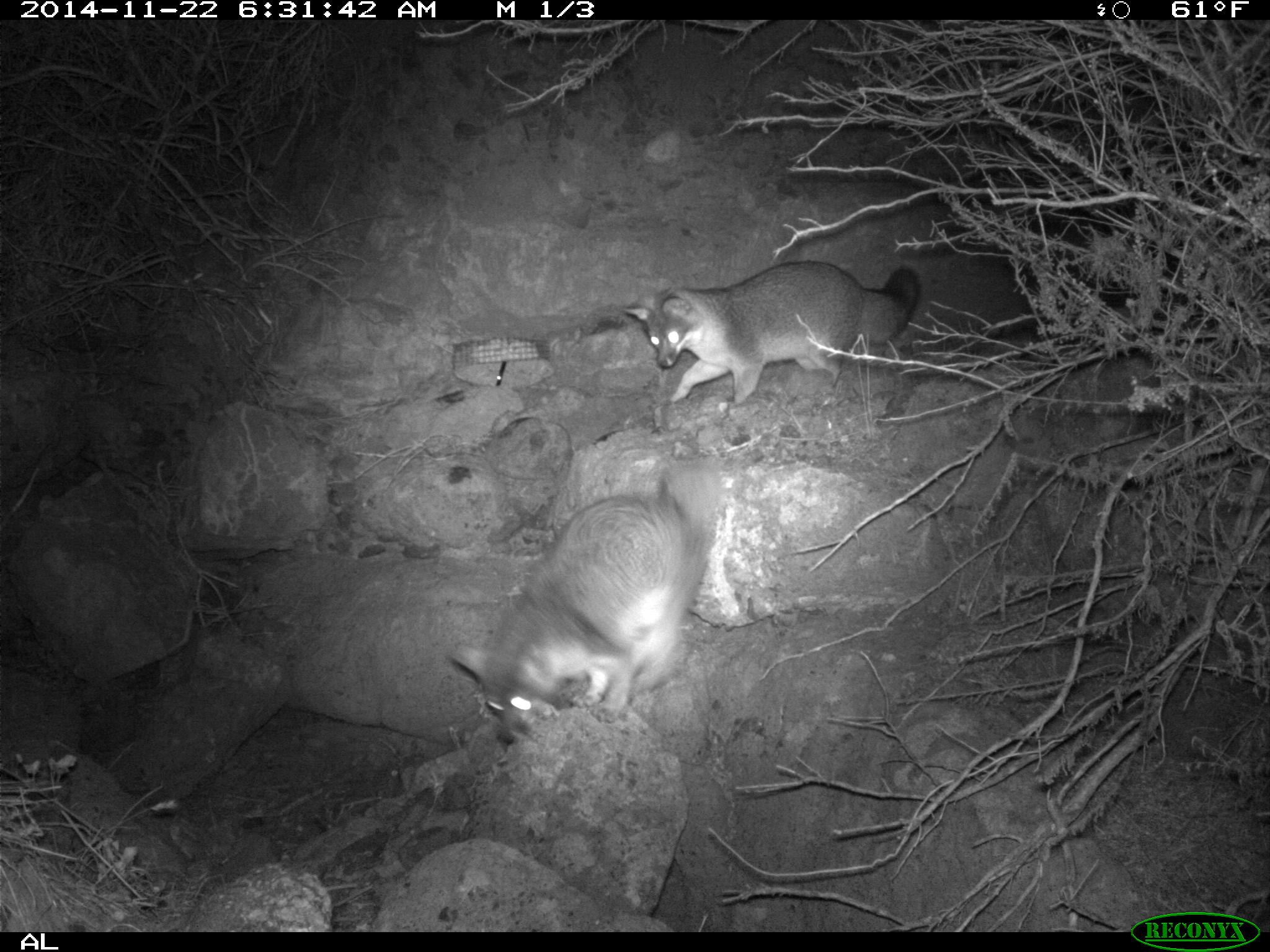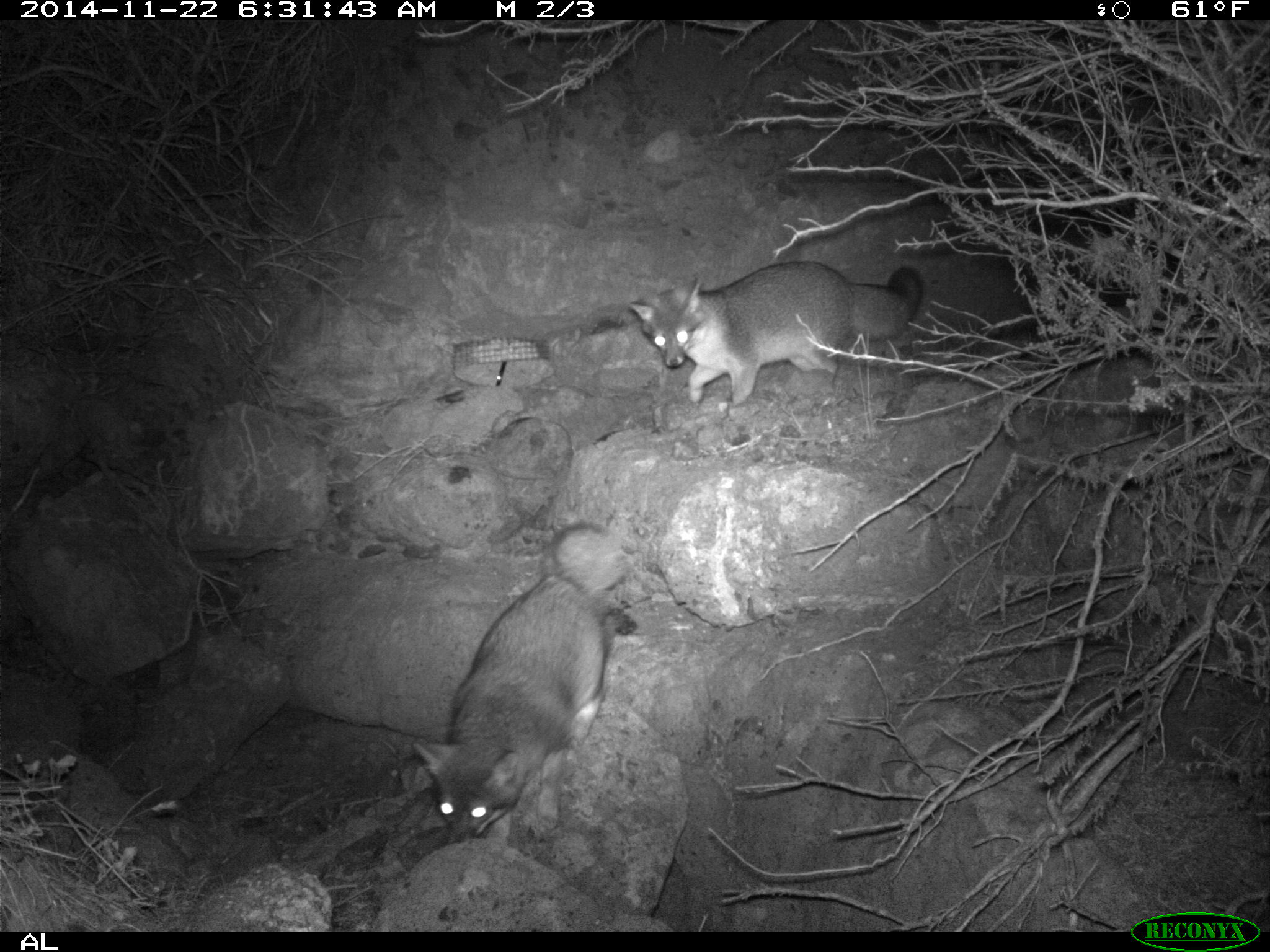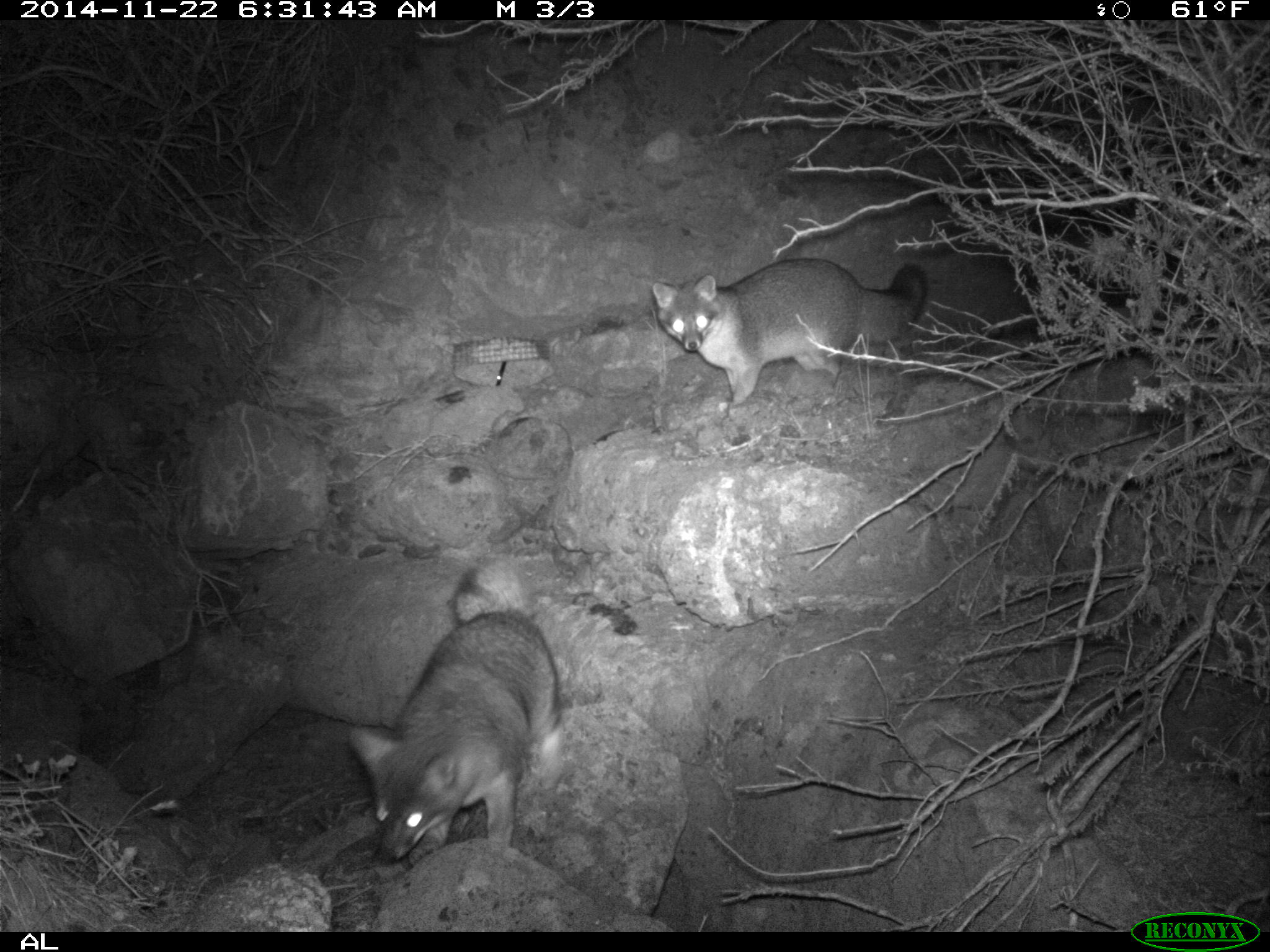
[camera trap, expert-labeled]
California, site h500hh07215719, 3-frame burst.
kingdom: Animalia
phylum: Chordata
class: Mammalia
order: Carnivora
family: Canidae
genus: Urocyon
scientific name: Urocyon littoralis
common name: island fox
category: fox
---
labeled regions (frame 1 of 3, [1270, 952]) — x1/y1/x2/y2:
fox: 448/451/725/753; 623/260/923/405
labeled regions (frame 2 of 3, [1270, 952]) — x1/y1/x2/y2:
fox: 412/521/636/843; 628/260/923/405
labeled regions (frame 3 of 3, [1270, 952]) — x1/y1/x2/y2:
fox: 350/607/555/863; 649/256/928/405